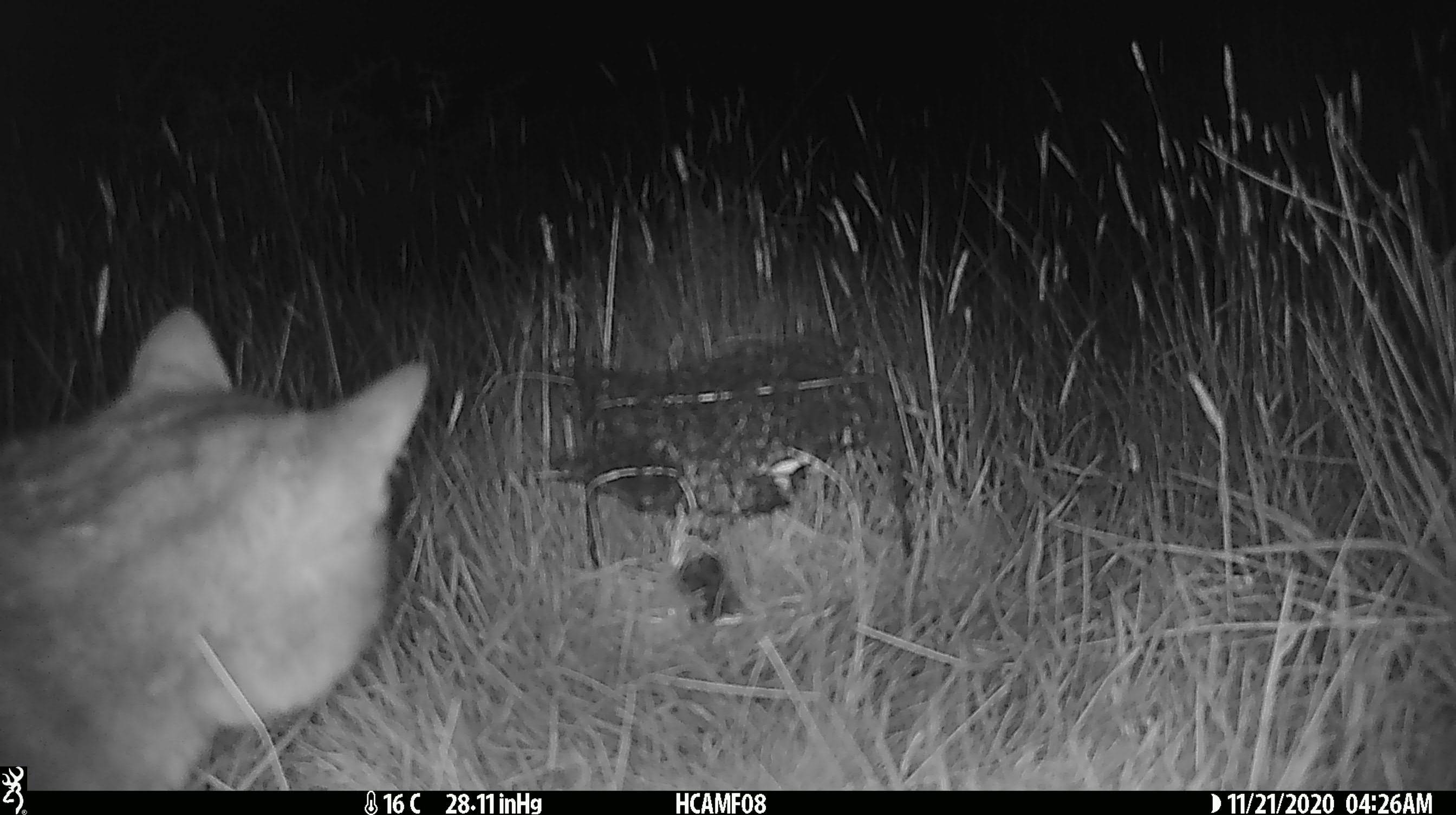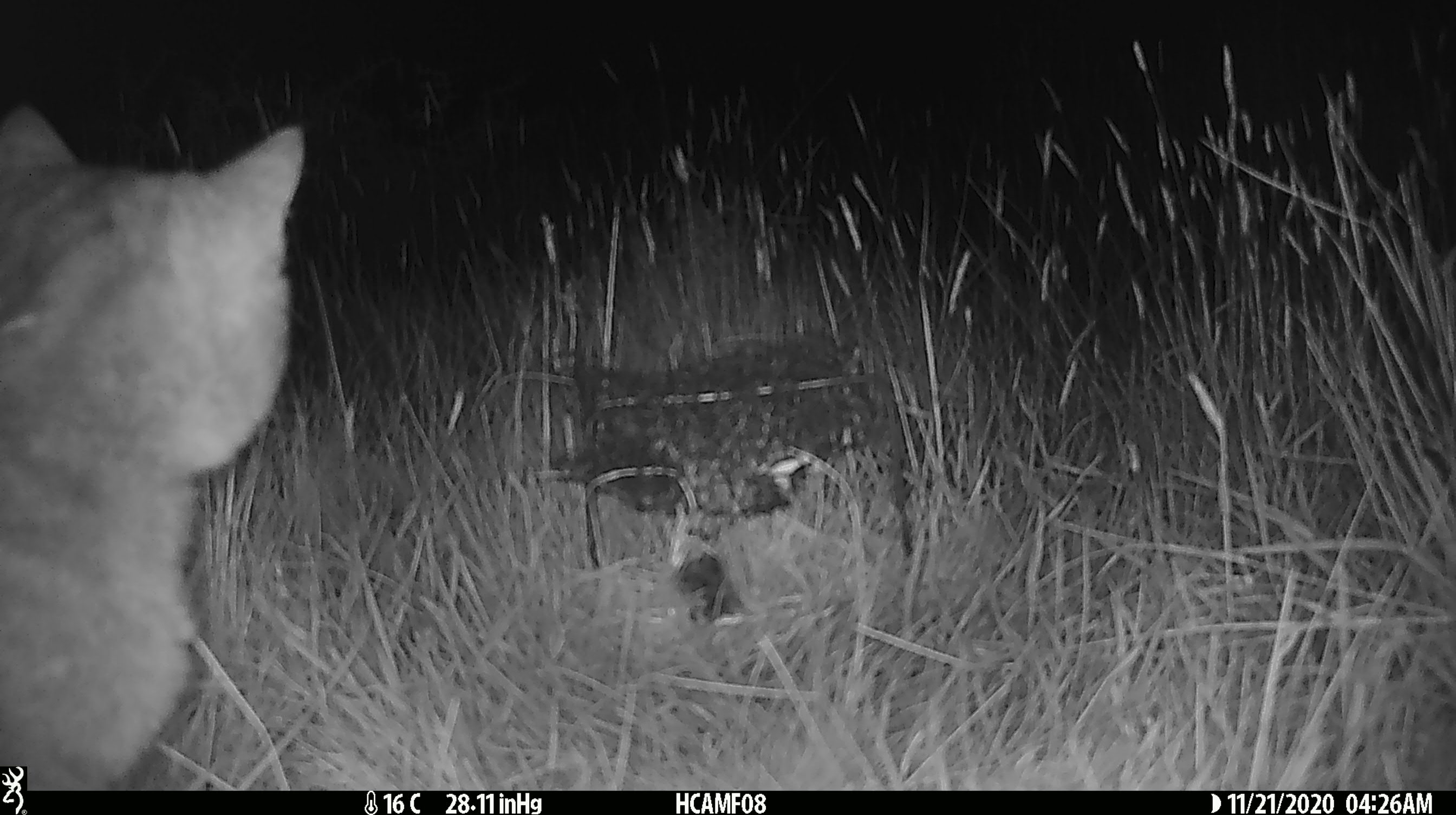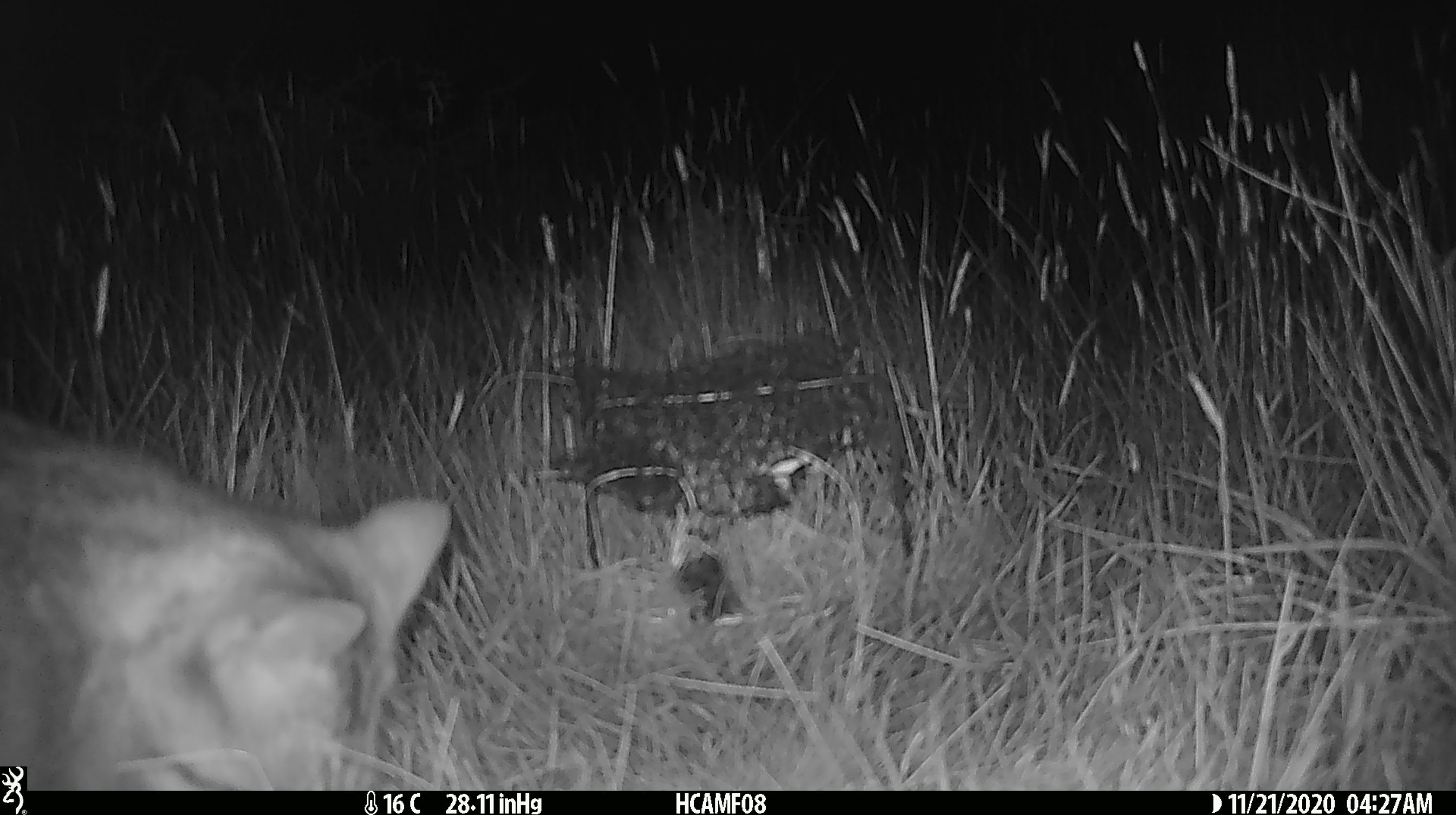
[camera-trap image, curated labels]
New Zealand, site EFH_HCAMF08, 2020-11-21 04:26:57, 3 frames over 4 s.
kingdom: Animalia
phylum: Chordata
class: Mammalia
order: Carnivora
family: Felidae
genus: Felis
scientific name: Felis catus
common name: domestic cat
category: cat